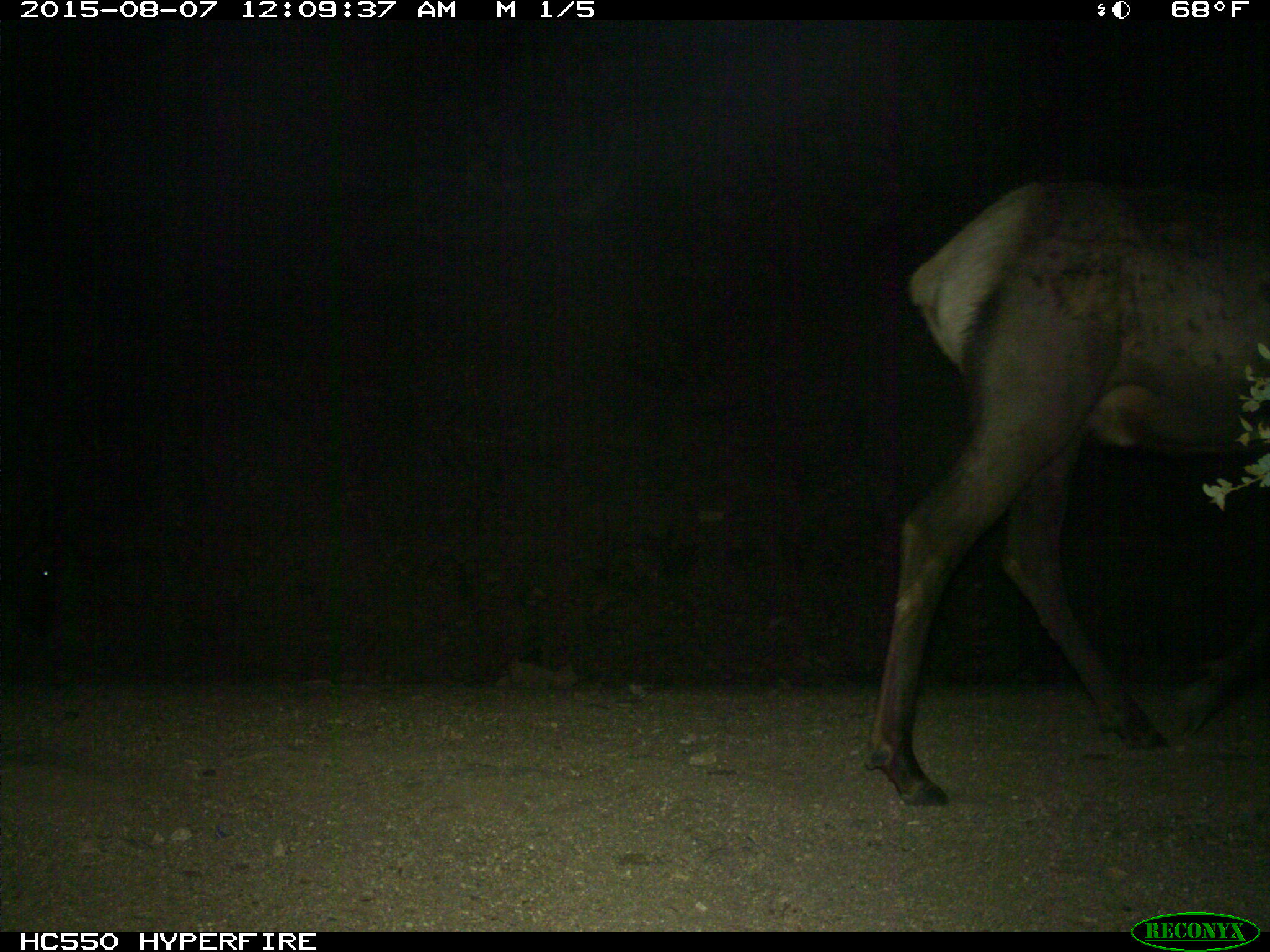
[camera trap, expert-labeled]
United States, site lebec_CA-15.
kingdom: Animalia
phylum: Chordata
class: Mammalia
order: Artiodactyla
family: Cervidae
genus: Cervus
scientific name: Cervus canadensis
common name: elk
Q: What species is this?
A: Cervus canadensis (elk).